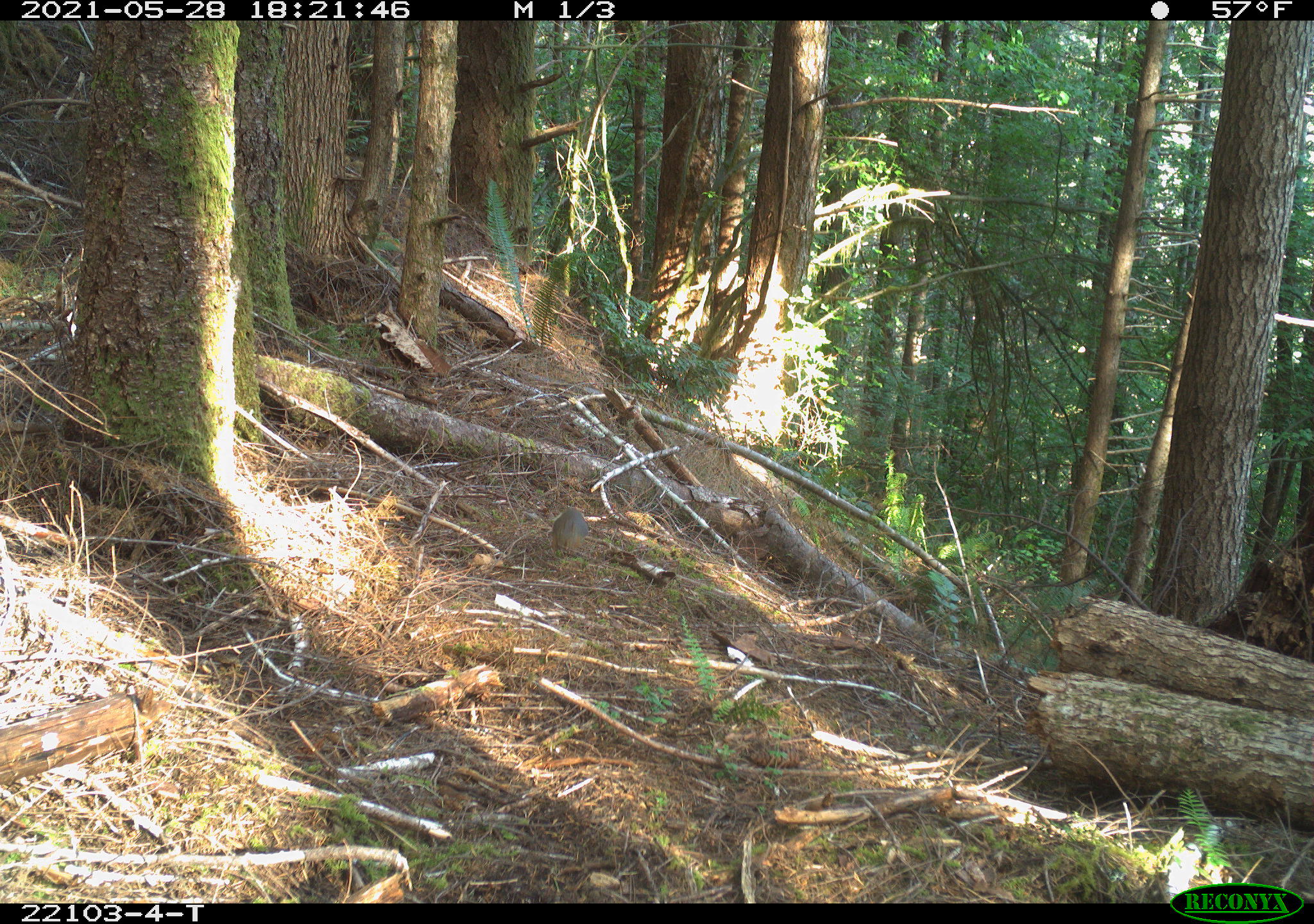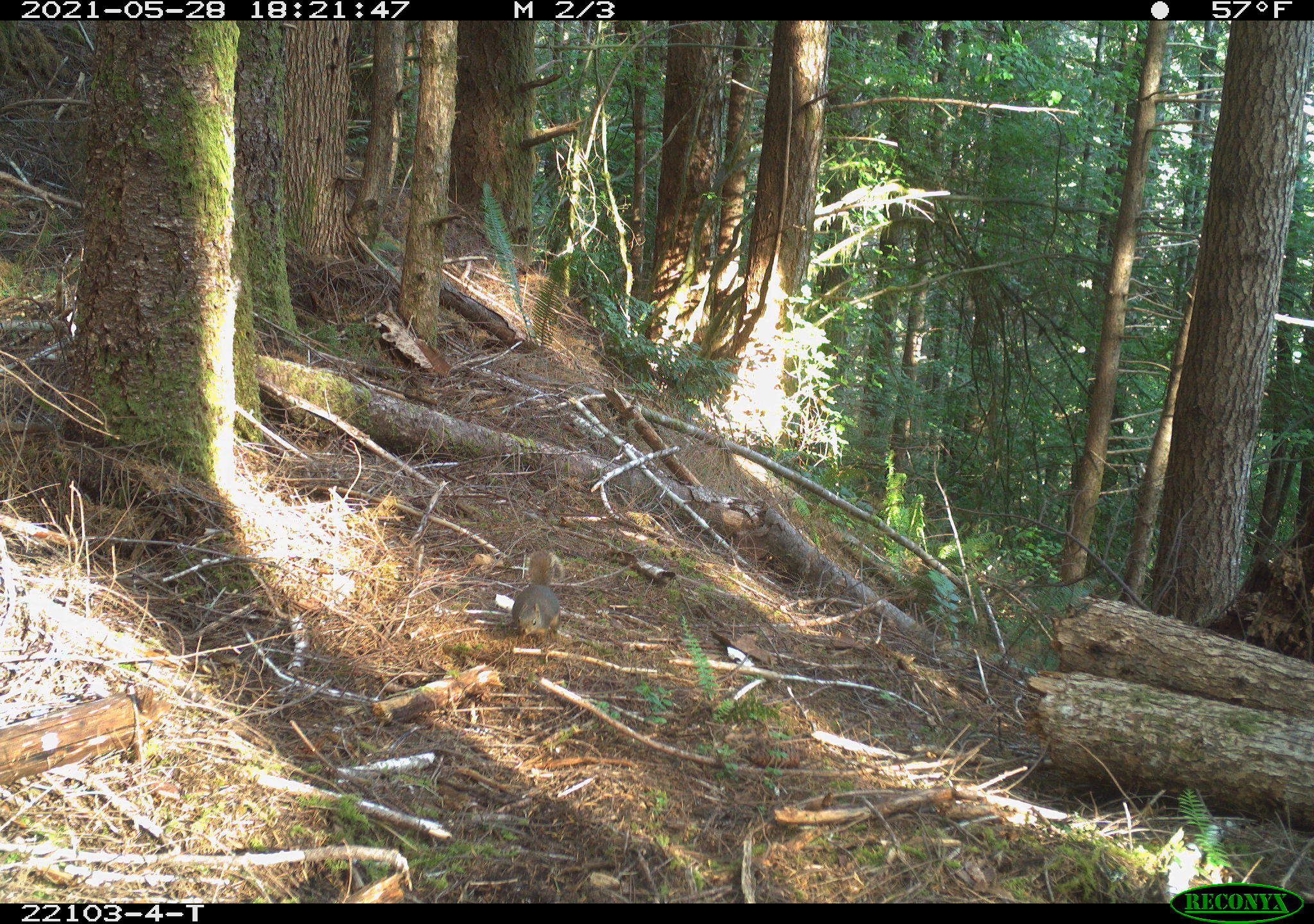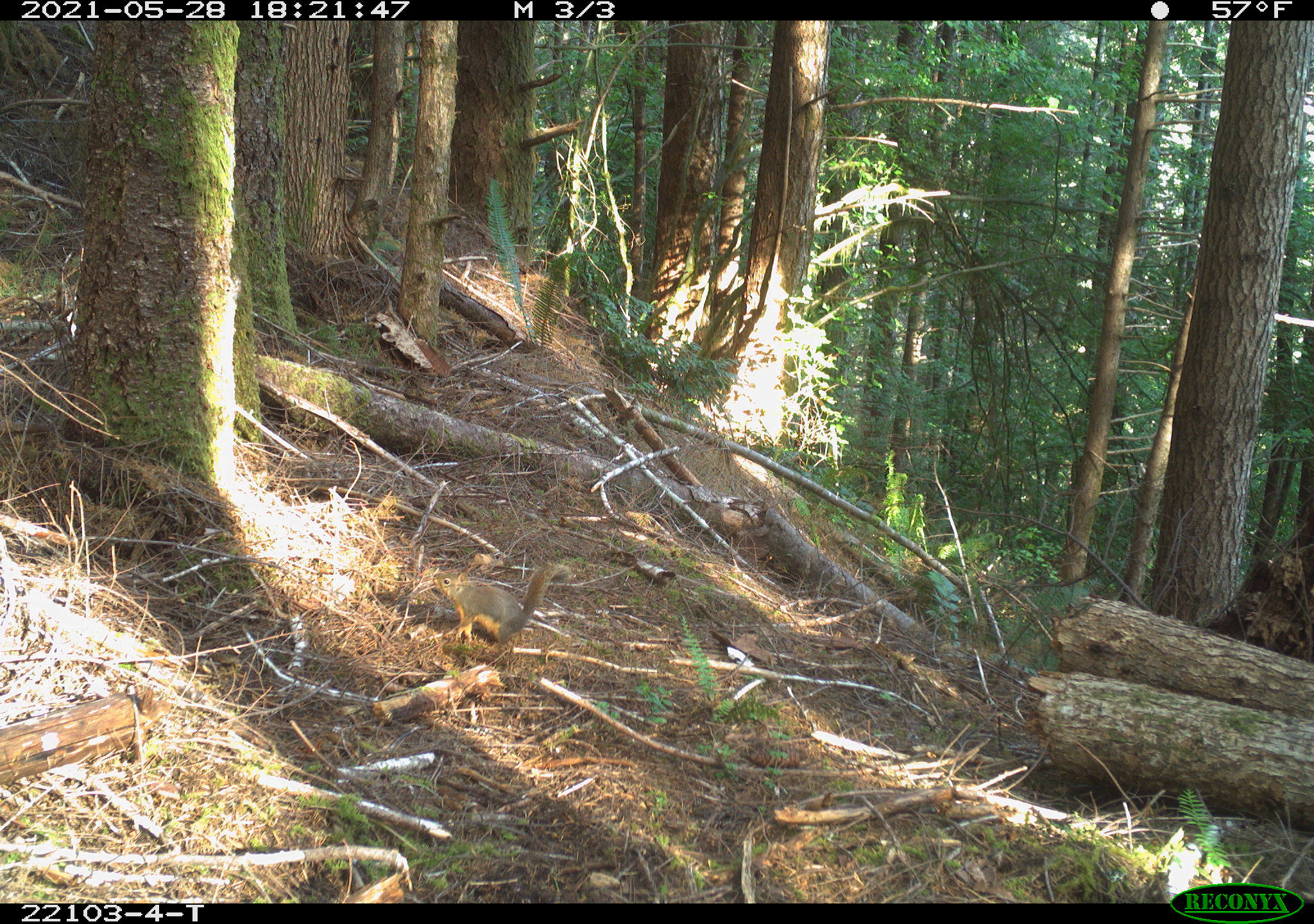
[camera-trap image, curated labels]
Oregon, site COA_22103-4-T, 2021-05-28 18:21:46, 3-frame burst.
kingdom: Animalia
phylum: Chordata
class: Mammalia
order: Rodentia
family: Sciuridae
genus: Tamiasciurus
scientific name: Tamiasciurus douglasii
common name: douglas squirrel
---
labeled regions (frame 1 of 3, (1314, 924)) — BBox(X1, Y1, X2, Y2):
douglas squirrel: BBox(519, 471, 625, 570)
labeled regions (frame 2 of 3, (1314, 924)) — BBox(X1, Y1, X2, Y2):
douglas squirrel: BBox(477, 533, 602, 664)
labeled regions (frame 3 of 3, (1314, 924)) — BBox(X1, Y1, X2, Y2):
douglas squirrel: BBox(414, 537, 598, 675)